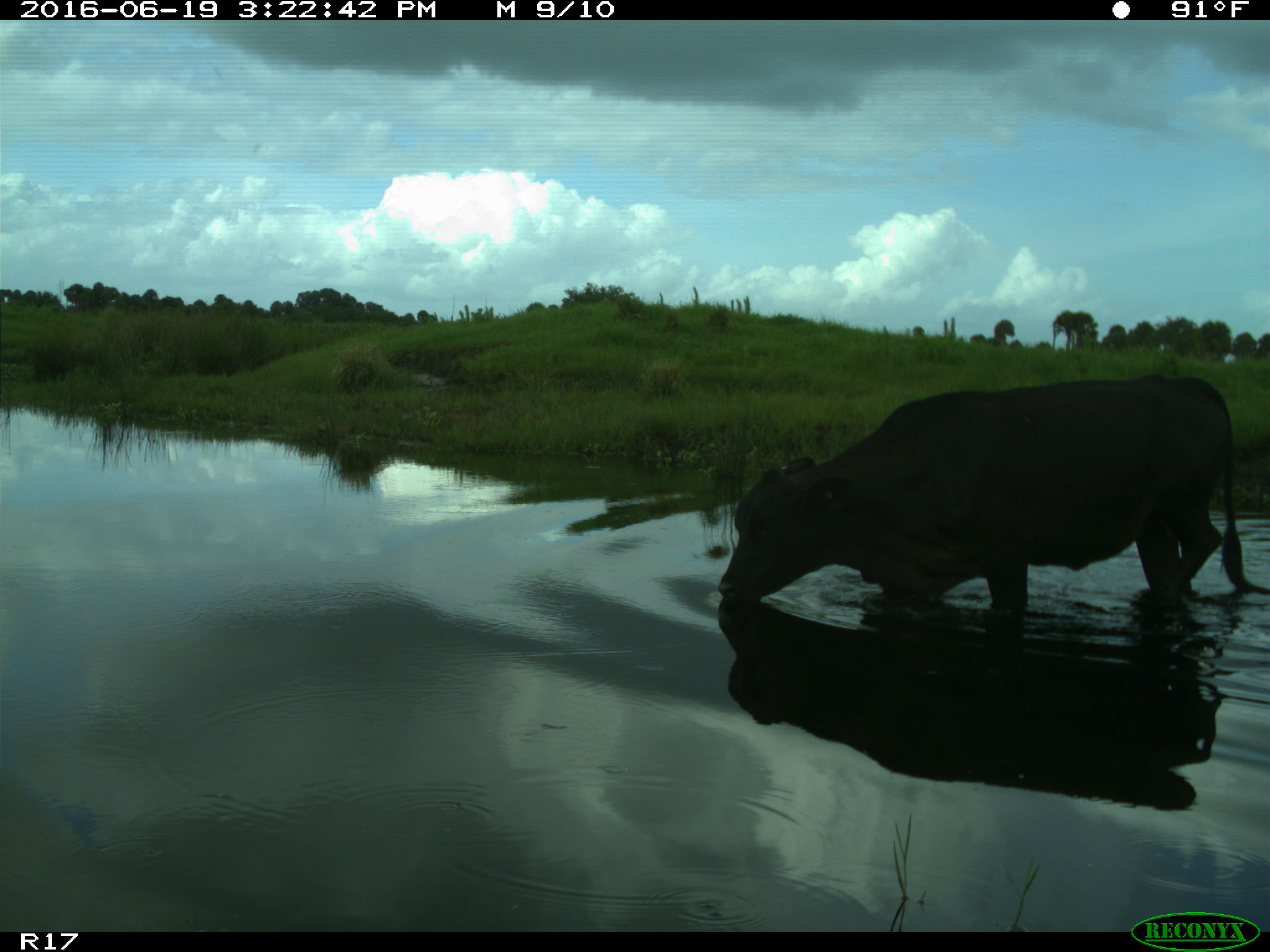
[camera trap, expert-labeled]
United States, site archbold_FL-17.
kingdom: Animalia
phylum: Chordata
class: Mammalia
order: Artiodactyla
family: Bovidae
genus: Bos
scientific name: Bos taurus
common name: domestic cow